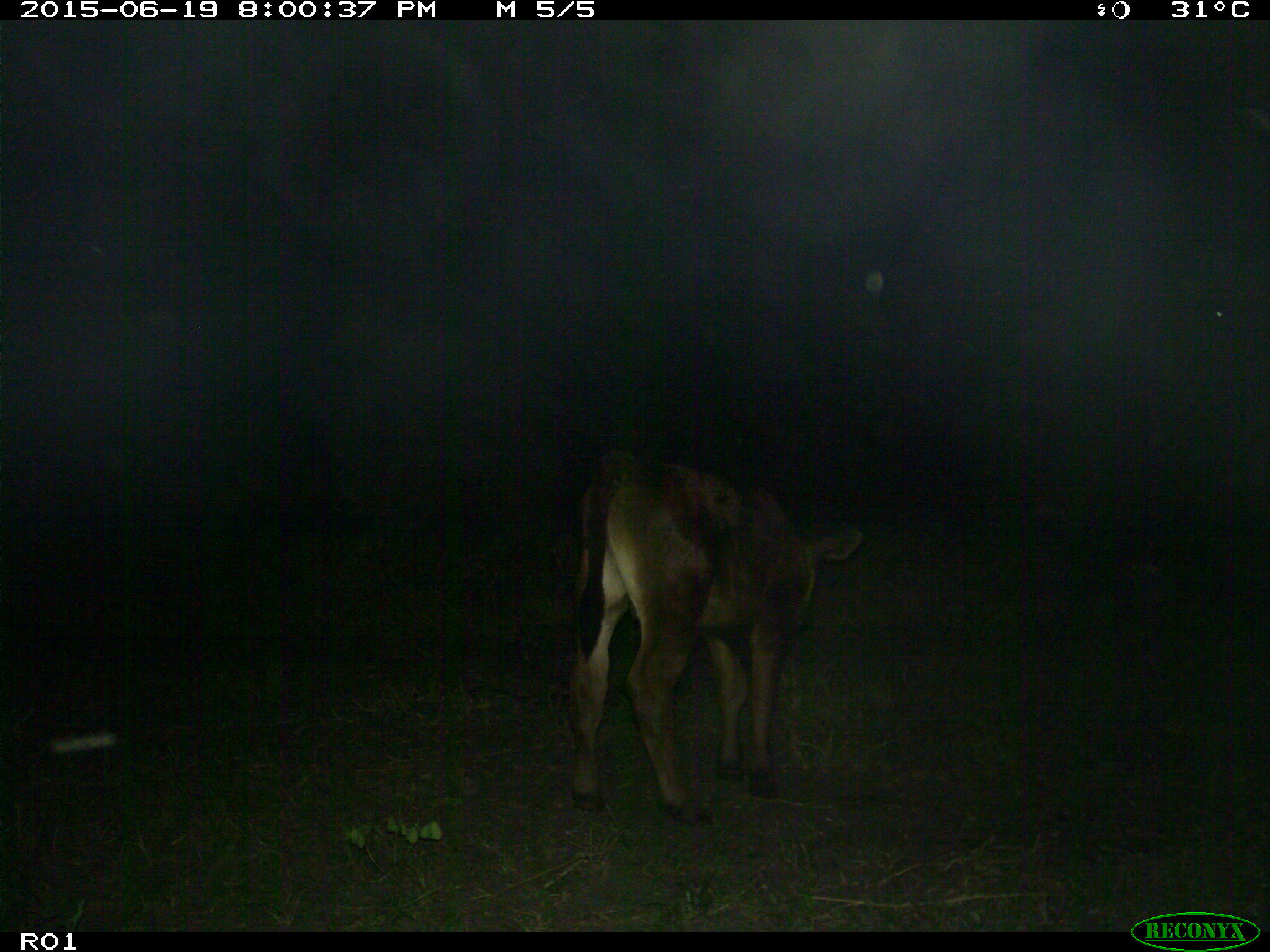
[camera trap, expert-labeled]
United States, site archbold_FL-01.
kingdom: Animalia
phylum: Chordata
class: Mammalia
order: Artiodactyla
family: Bovidae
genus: Bos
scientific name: Bos taurus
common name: domestic cow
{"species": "Bos taurus (domestic cow)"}